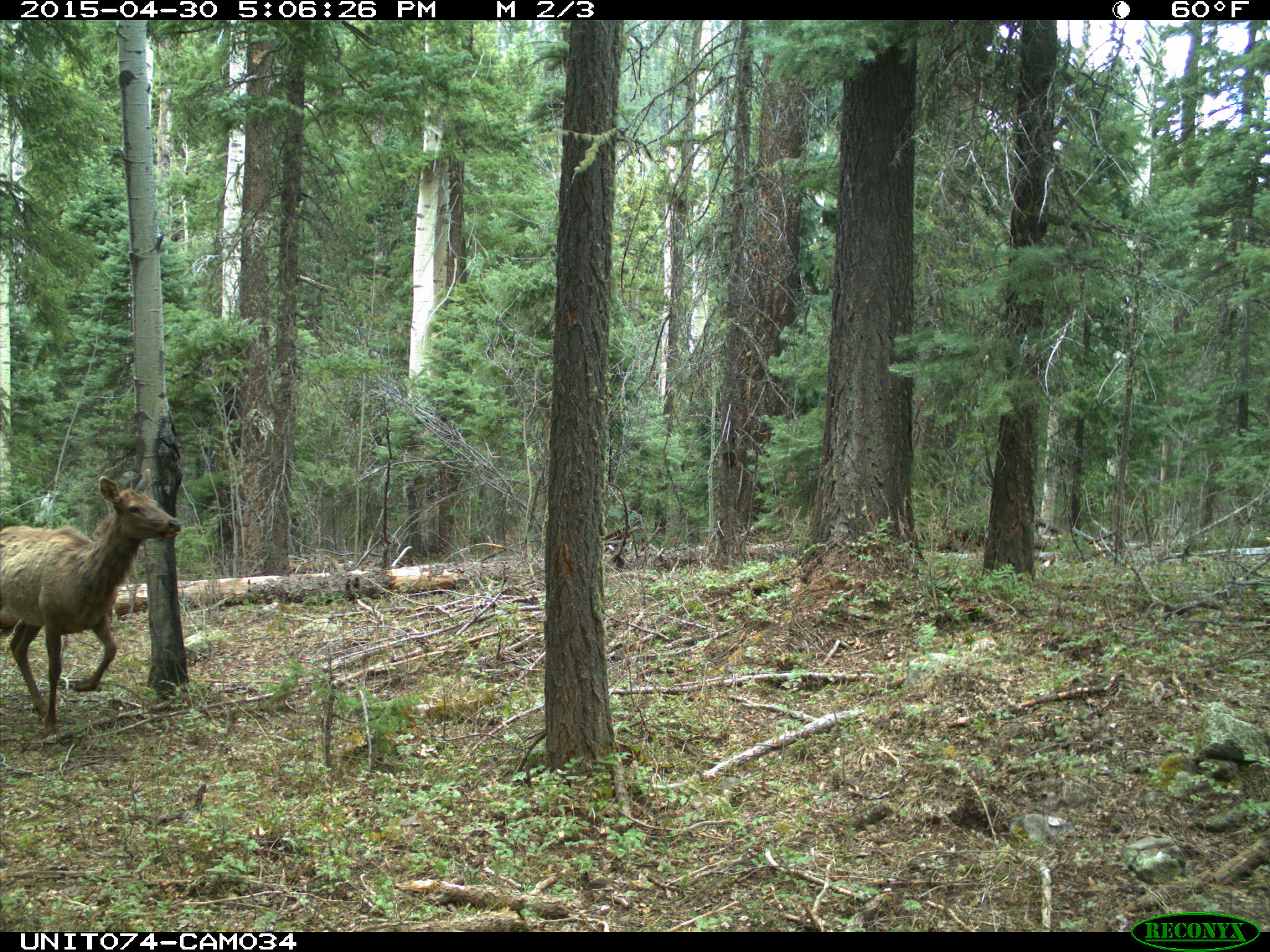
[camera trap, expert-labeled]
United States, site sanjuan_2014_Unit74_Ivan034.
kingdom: Animalia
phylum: Chordata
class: Mammalia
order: Artiodactyla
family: Cervidae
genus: Cervus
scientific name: Cervus elaphus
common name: red deer